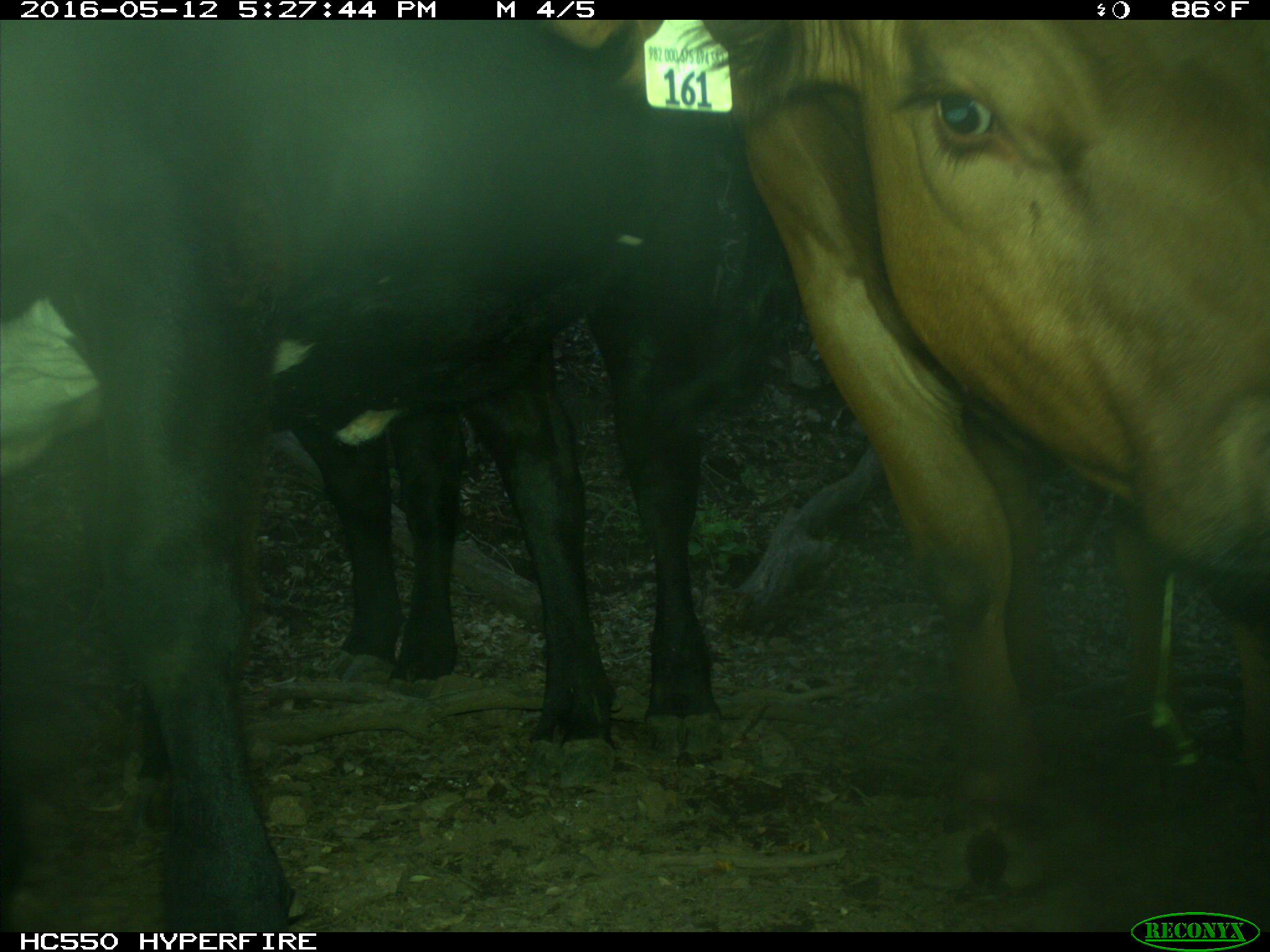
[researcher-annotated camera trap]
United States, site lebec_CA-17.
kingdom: Animalia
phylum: Chordata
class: Mammalia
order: Artiodactyla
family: Bovidae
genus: Bos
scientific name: Bos taurus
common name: domestic cow